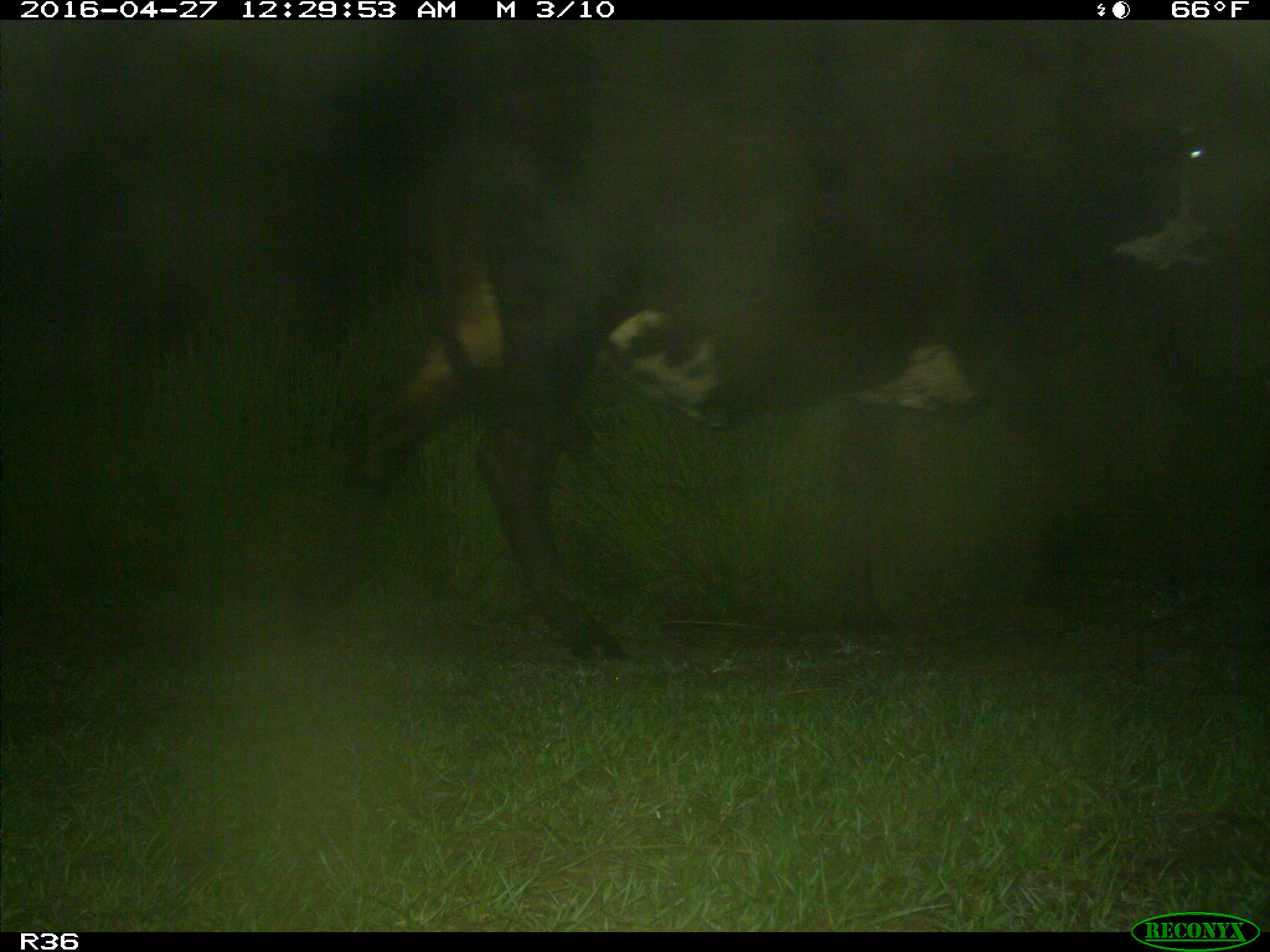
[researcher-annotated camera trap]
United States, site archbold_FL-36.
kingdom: Animalia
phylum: Chordata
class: Mammalia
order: Artiodactyla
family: Bovidae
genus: Bos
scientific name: Bos taurus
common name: domestic cow